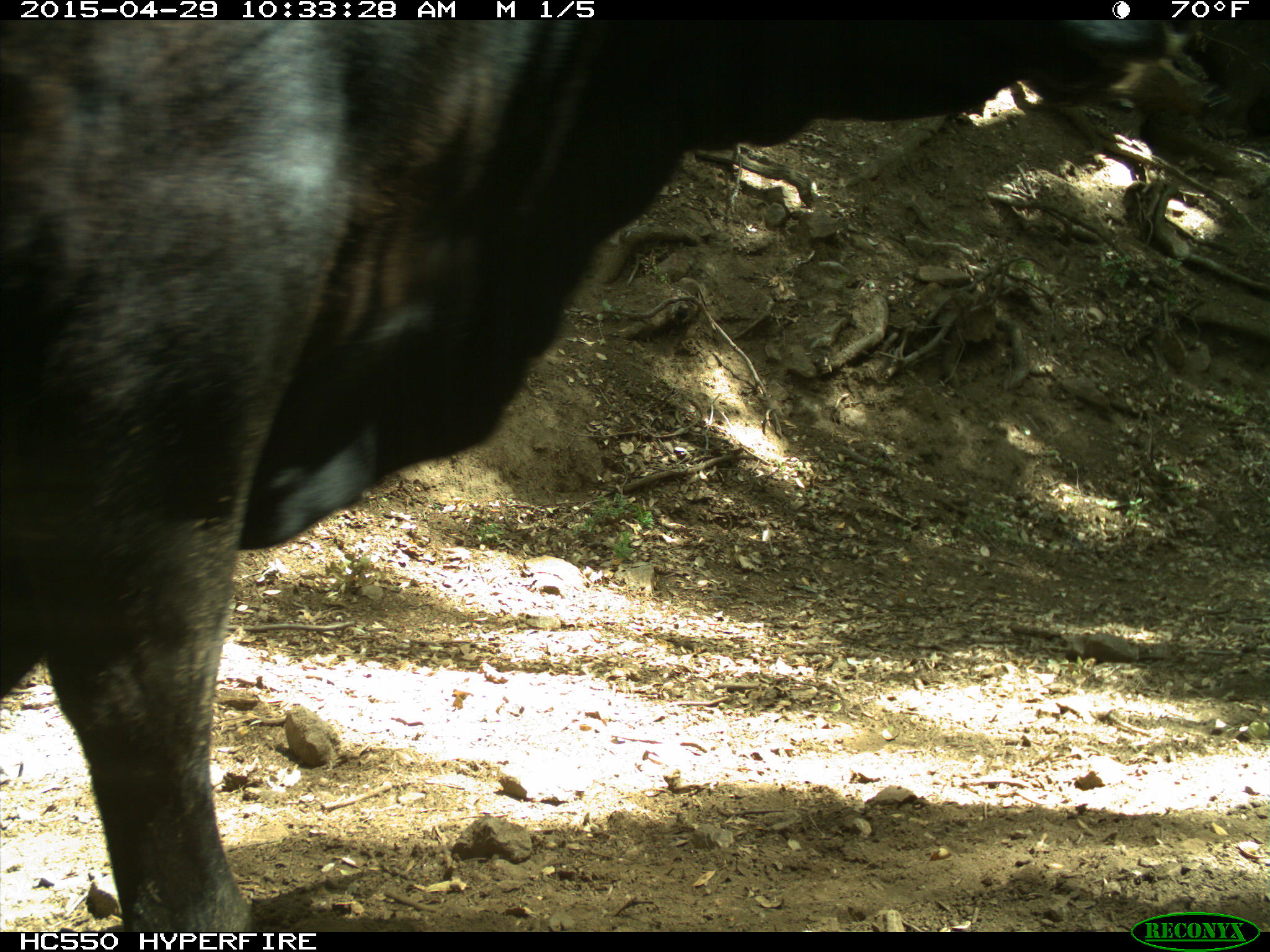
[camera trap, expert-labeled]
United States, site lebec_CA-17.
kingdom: Animalia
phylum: Chordata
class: Mammalia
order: Artiodactyla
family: Bovidae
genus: Bos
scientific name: Bos taurus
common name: domestic cow